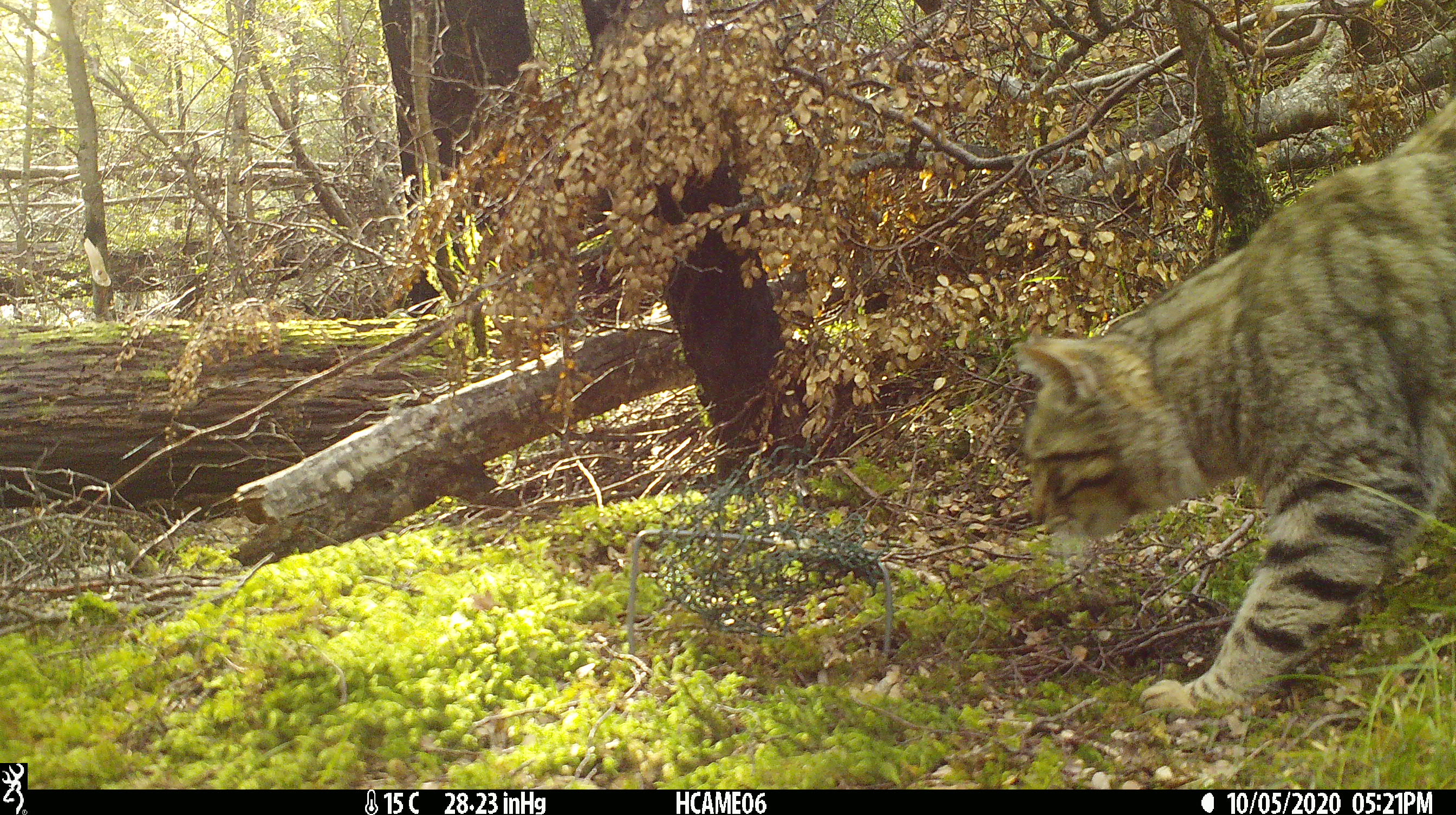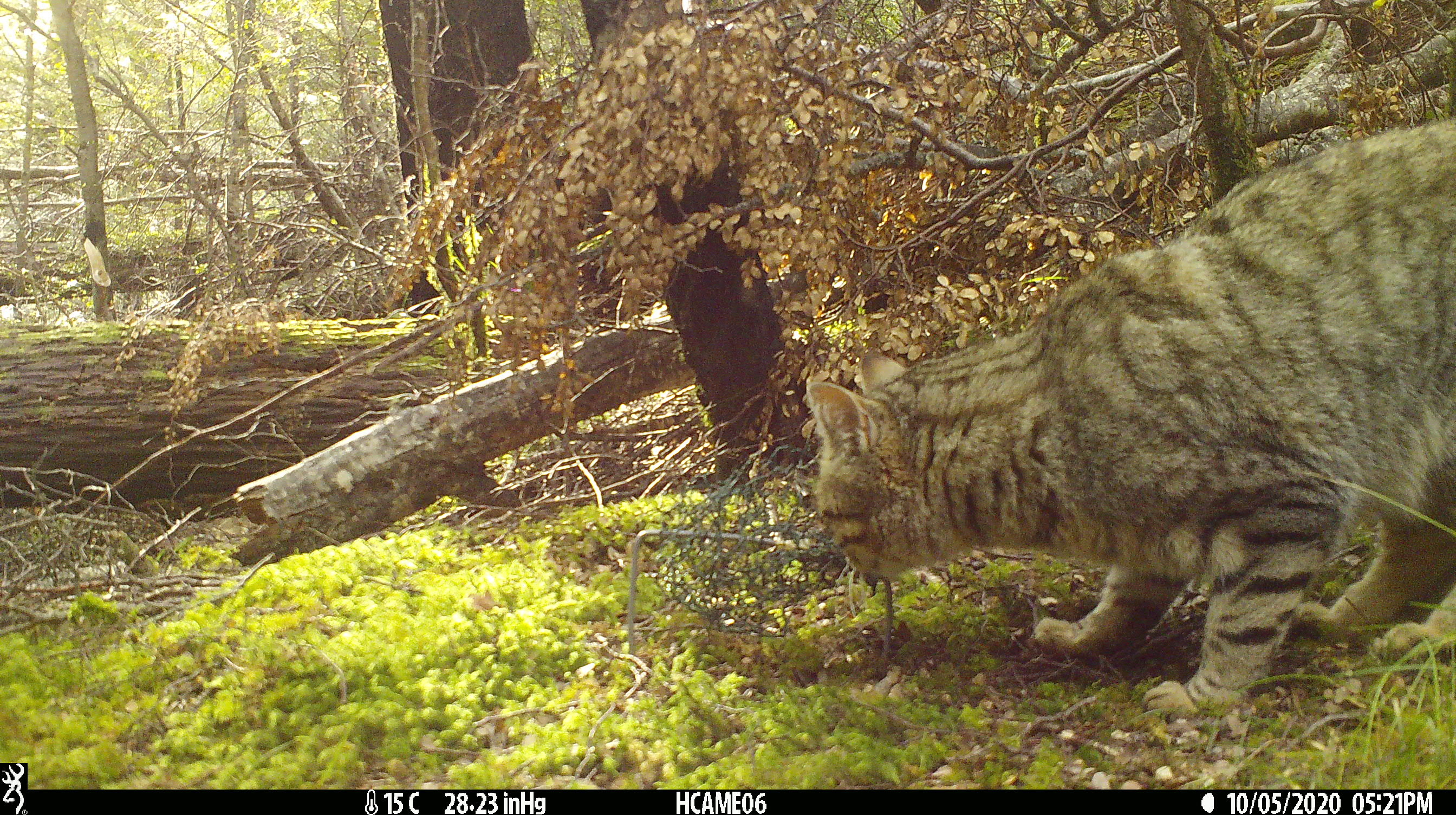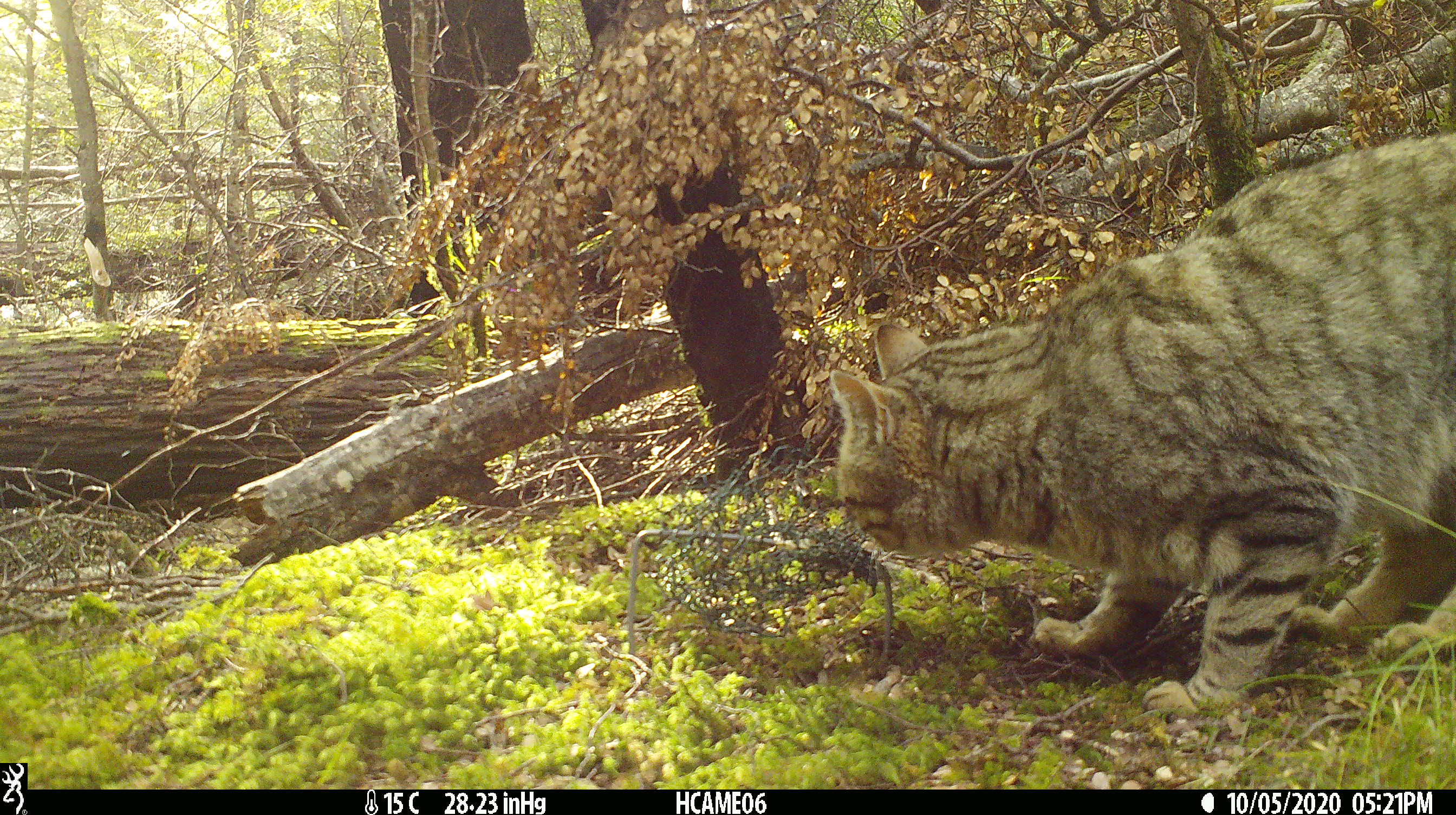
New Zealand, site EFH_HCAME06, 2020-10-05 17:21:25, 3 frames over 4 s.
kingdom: Animalia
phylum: Chordata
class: Mammalia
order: Carnivora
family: Felidae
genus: Felis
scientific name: Felis catus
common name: domestic cat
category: cat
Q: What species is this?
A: Cat (domestic cat) (Felis catus).